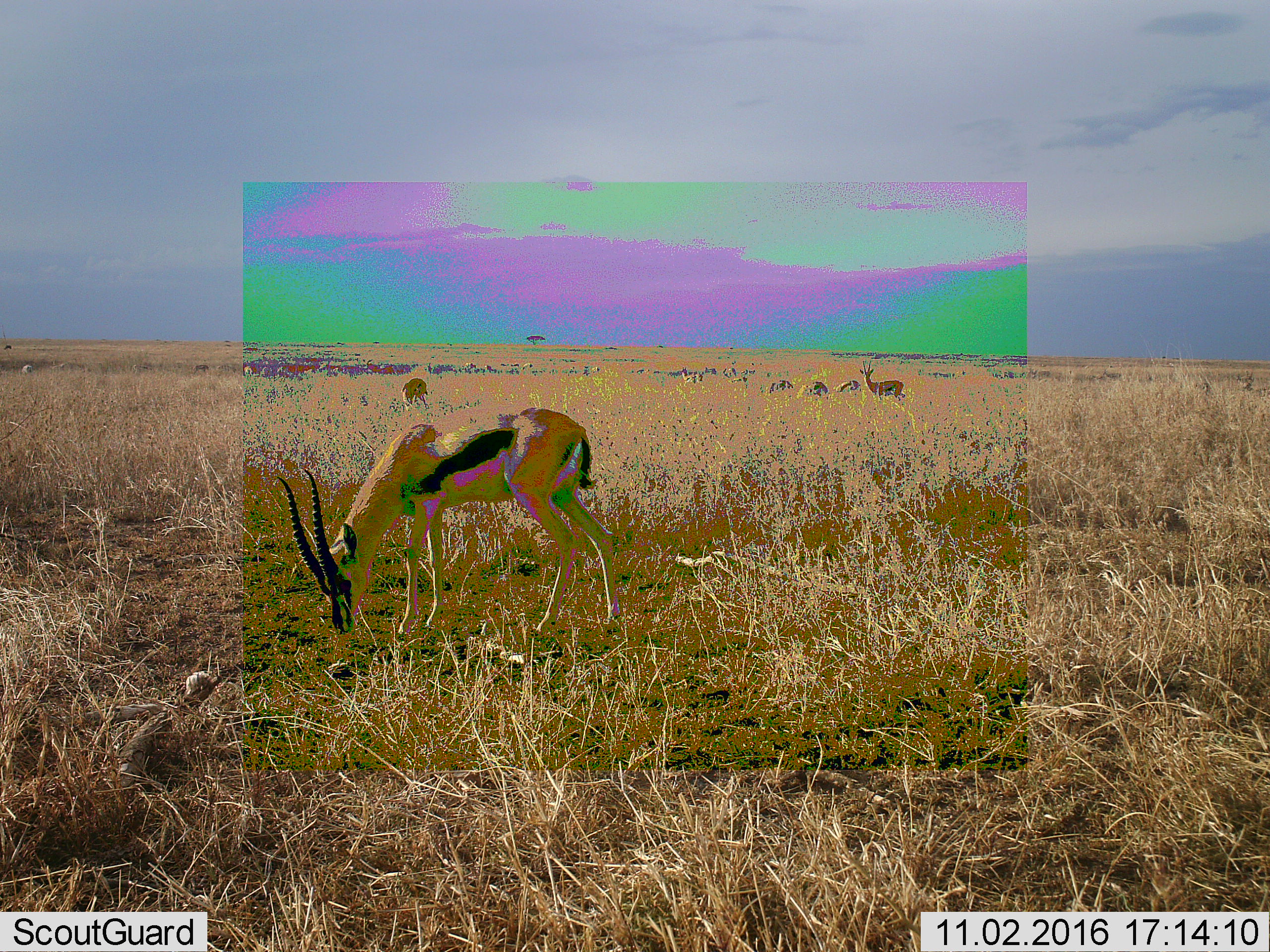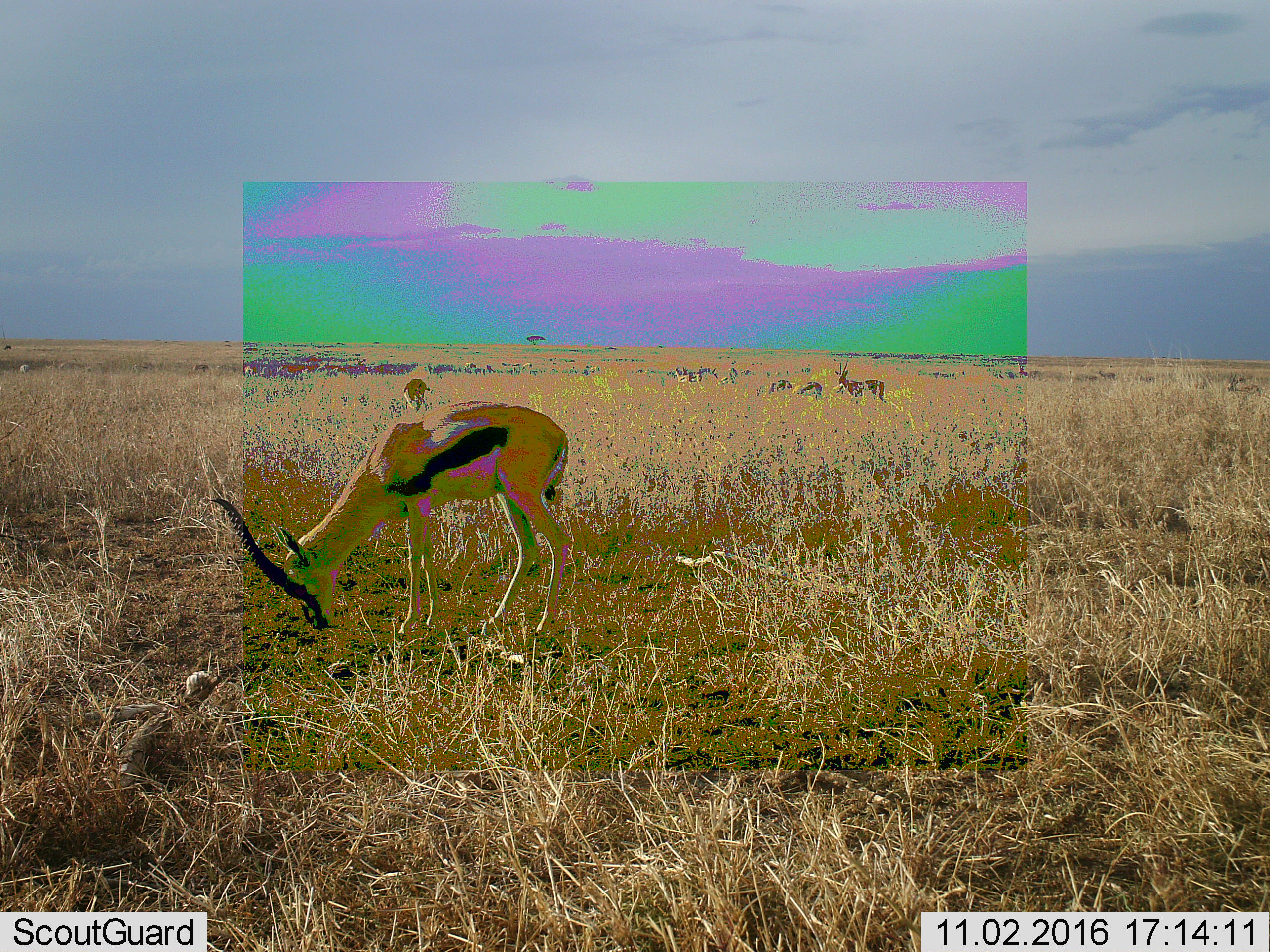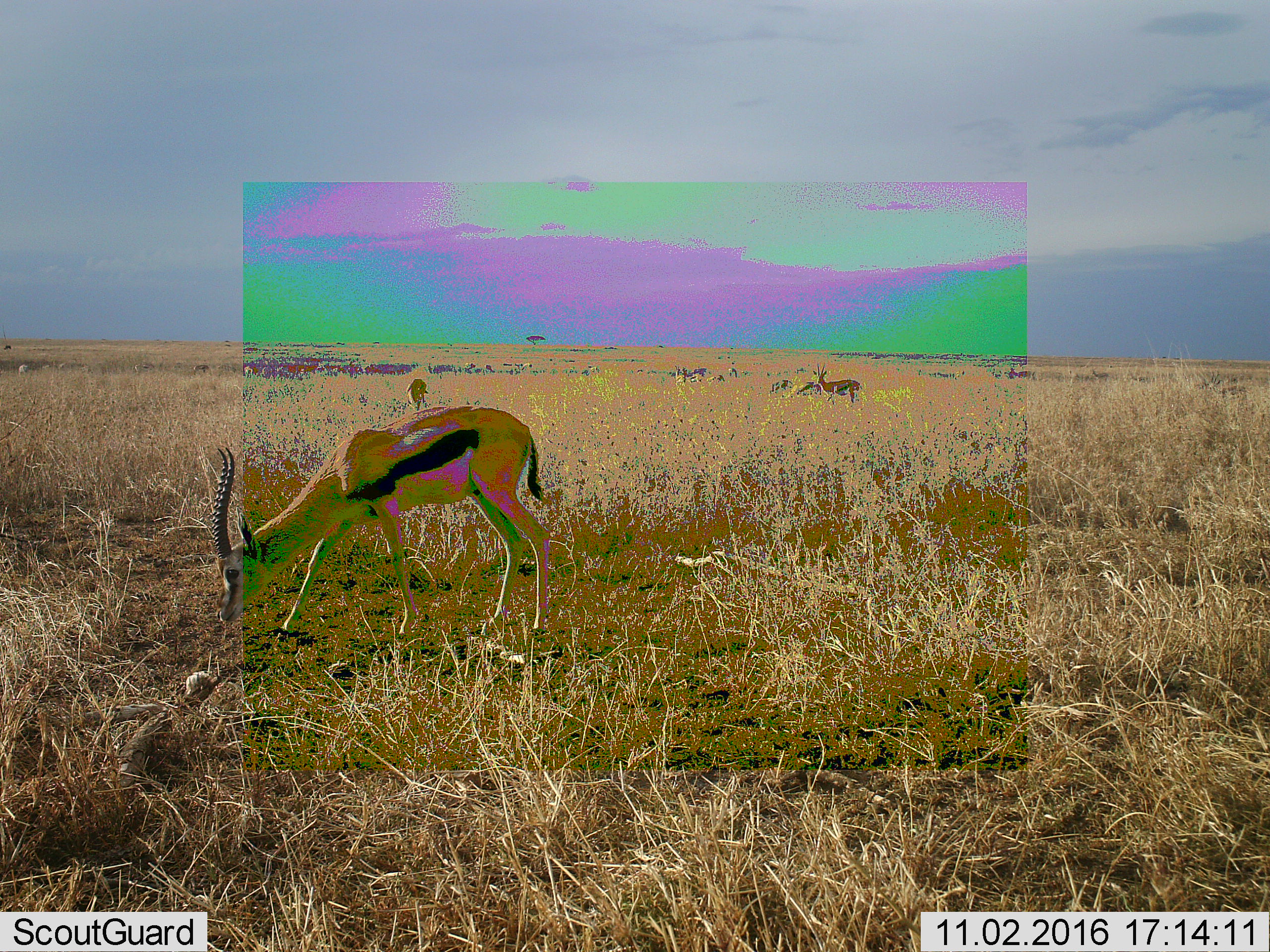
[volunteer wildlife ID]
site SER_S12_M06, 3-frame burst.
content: unidentified animal